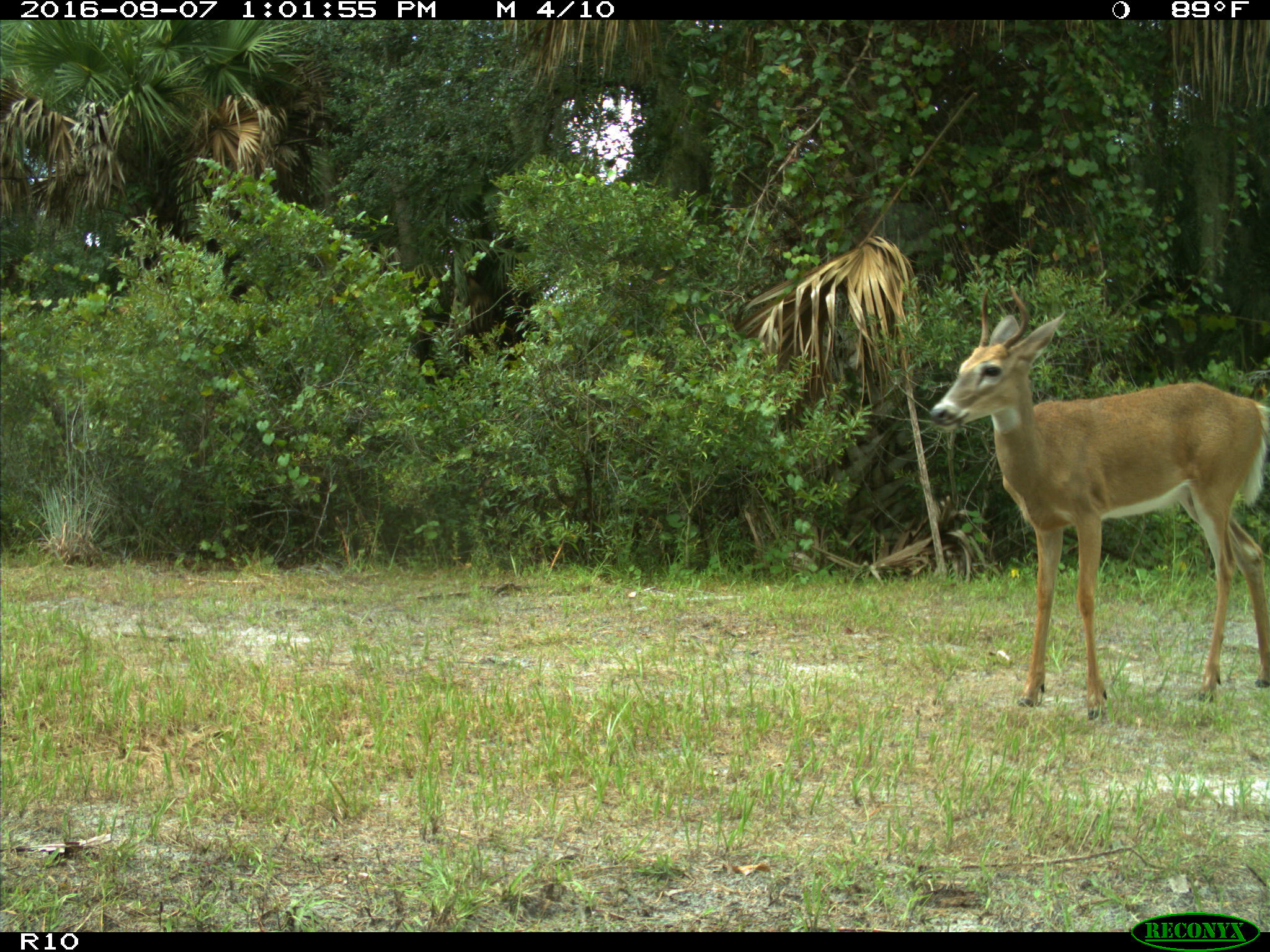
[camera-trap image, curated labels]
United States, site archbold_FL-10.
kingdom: Animalia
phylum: Chordata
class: Mammalia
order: Artiodactyla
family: Cervidae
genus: Odocoileus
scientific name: Odocoileus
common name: deer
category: unidentified deer